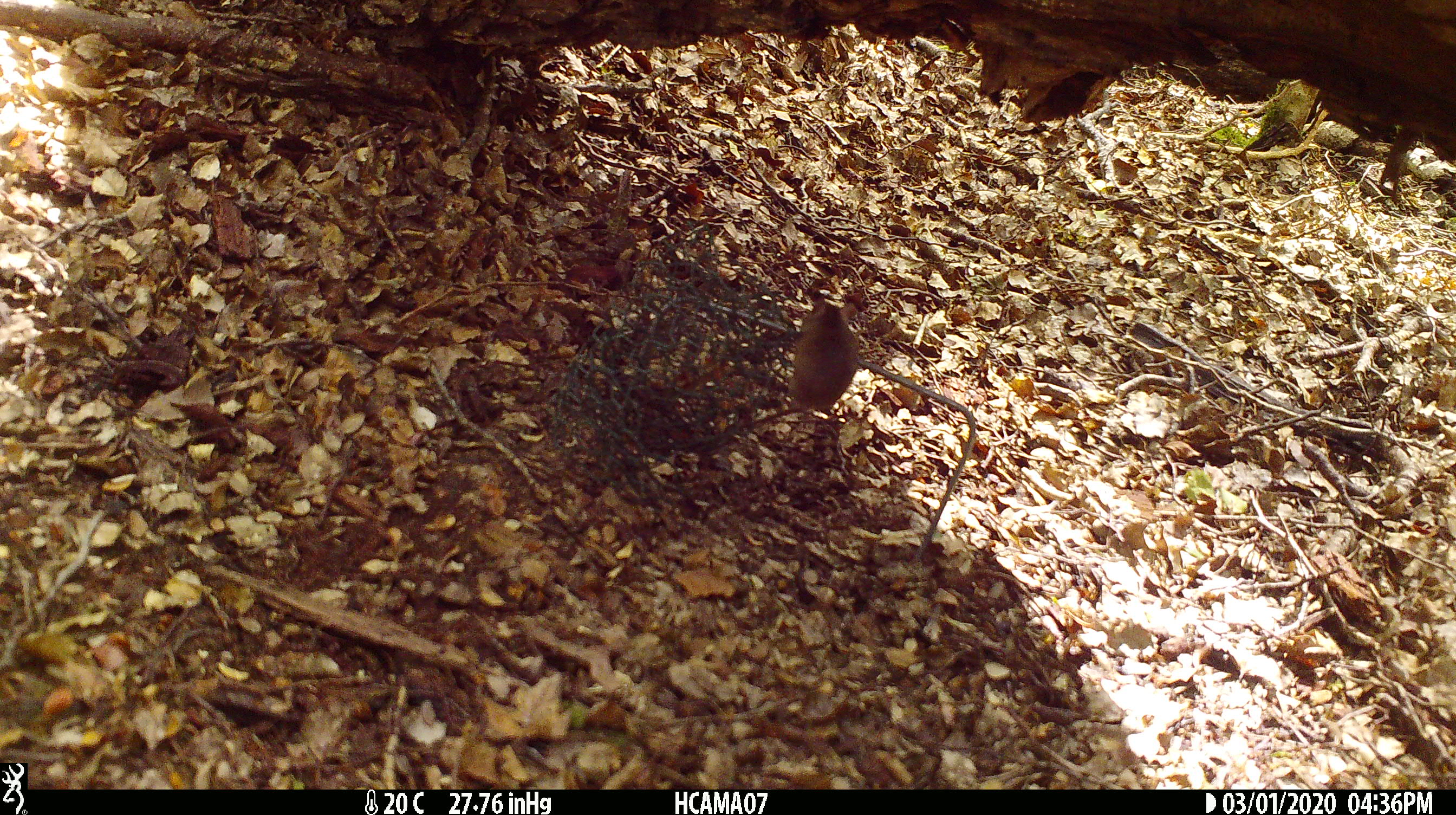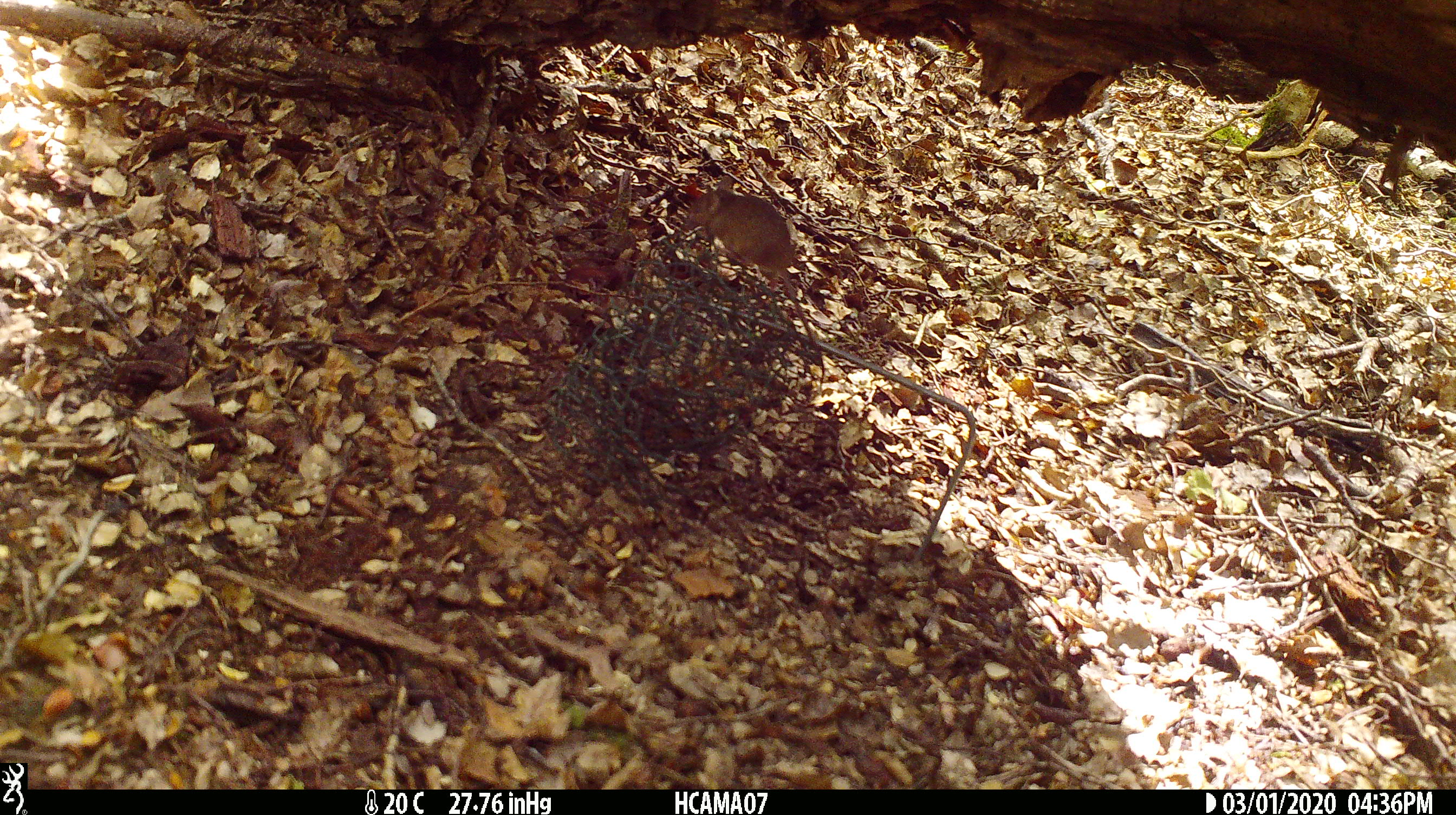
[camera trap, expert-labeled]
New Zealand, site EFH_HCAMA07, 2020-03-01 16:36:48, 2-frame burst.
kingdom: Animalia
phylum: Chordata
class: Mammalia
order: Rodentia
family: Muridae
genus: Mus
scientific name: Mus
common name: mouse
Mouse (Mus).